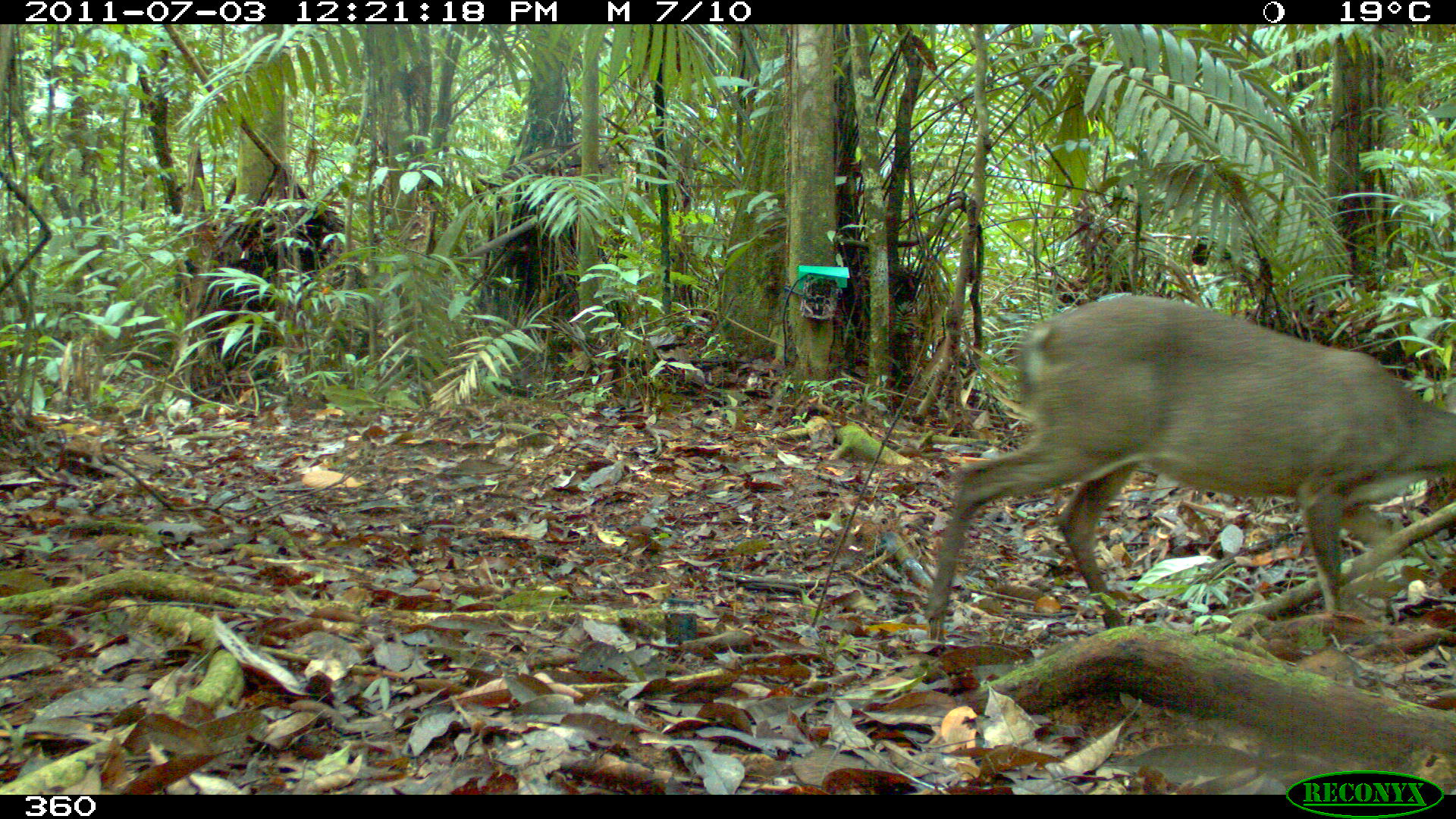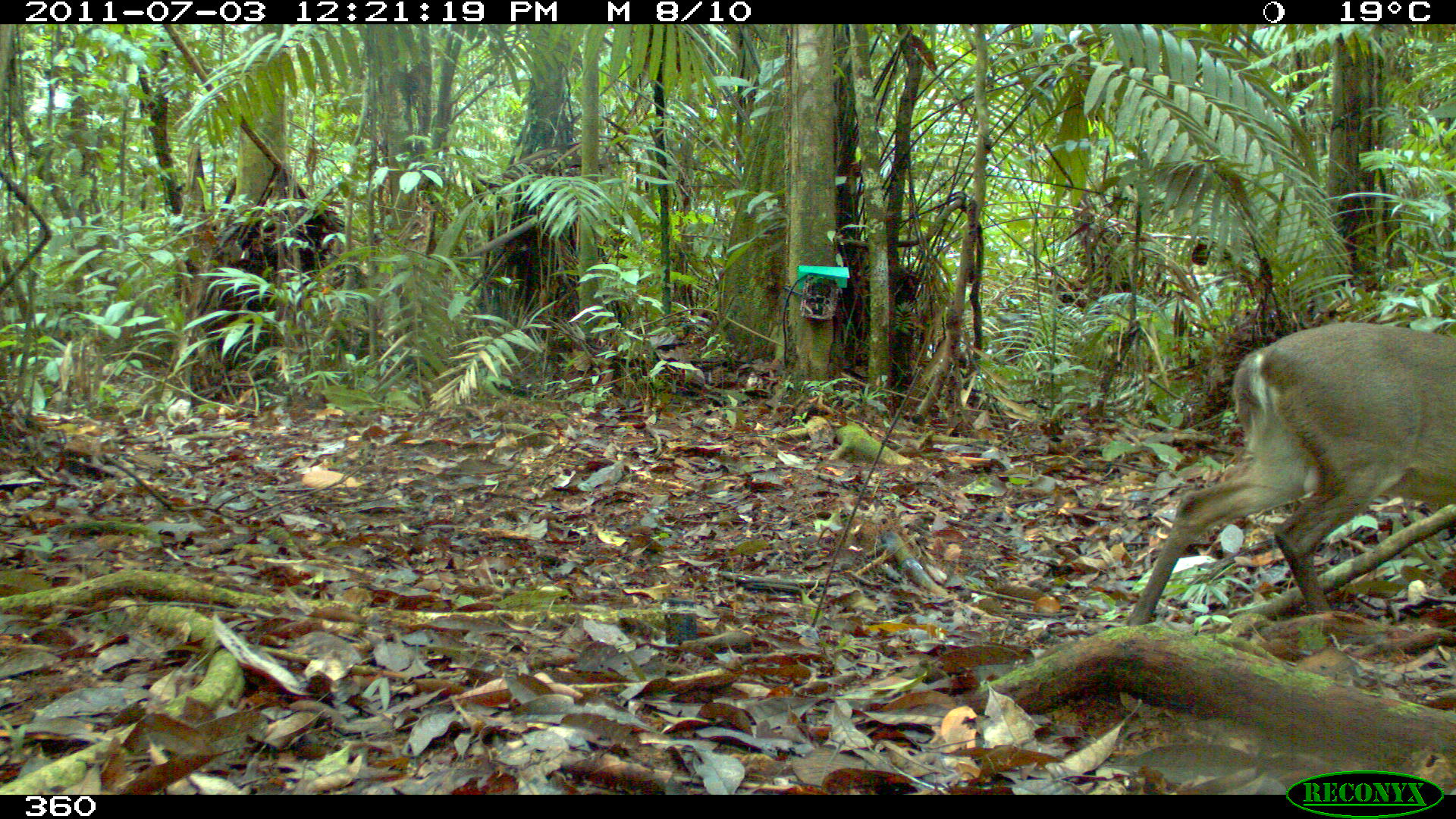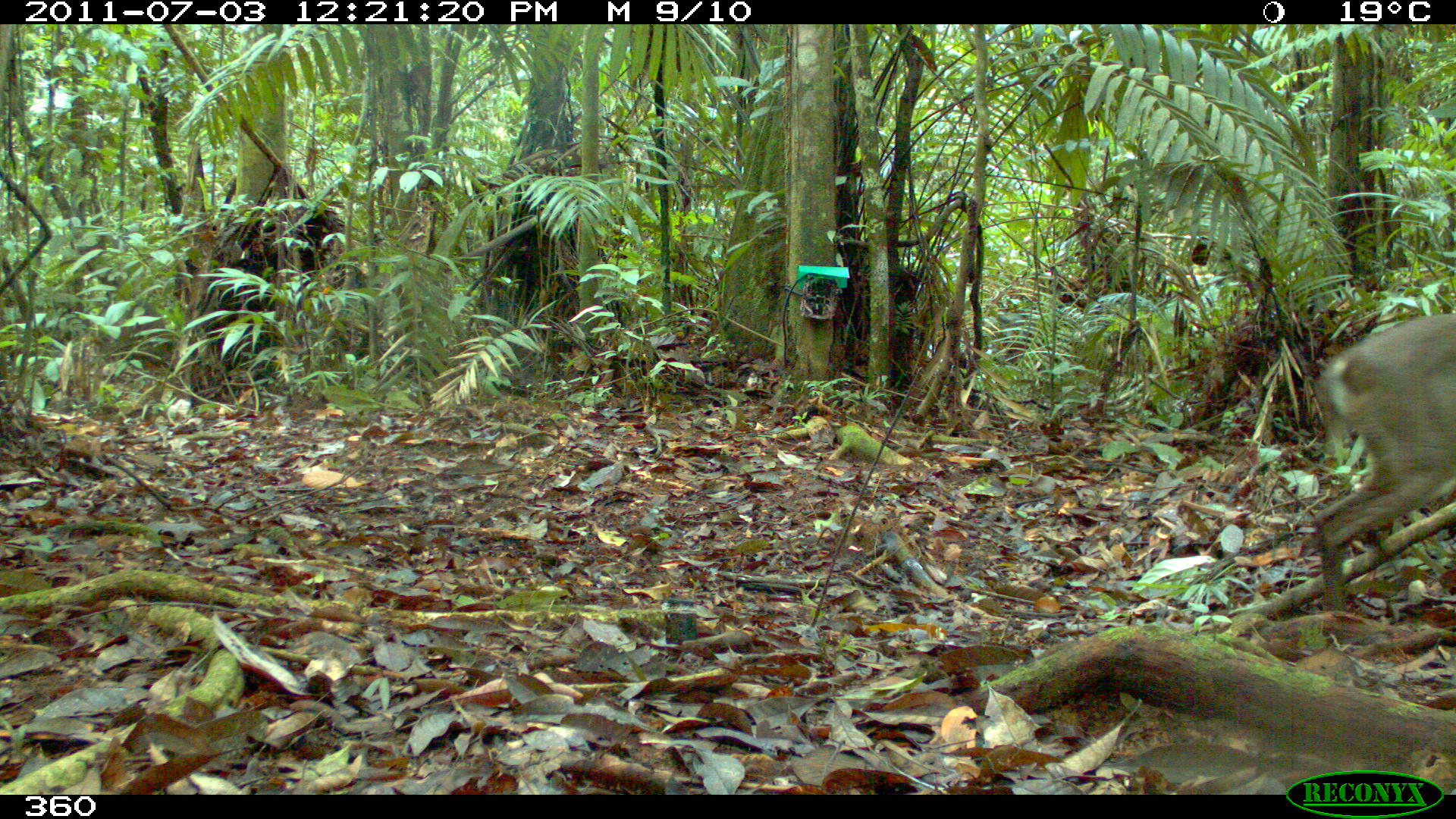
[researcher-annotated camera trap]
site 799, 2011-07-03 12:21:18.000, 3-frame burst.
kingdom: Animalia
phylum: Chordata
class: Mammalia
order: Artiodactyla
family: Cervidae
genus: Mazama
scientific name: Mazama gouazoubira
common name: gray brocket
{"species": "Mazama gouazoubira (gray brocket)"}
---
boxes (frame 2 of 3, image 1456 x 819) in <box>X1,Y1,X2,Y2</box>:
mazama gouazoubira: <box>1124,321,1456,625</box>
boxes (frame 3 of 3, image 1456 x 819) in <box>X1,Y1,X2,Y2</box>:
mazama gouazoubira: <box>1308,312,1456,613</box>